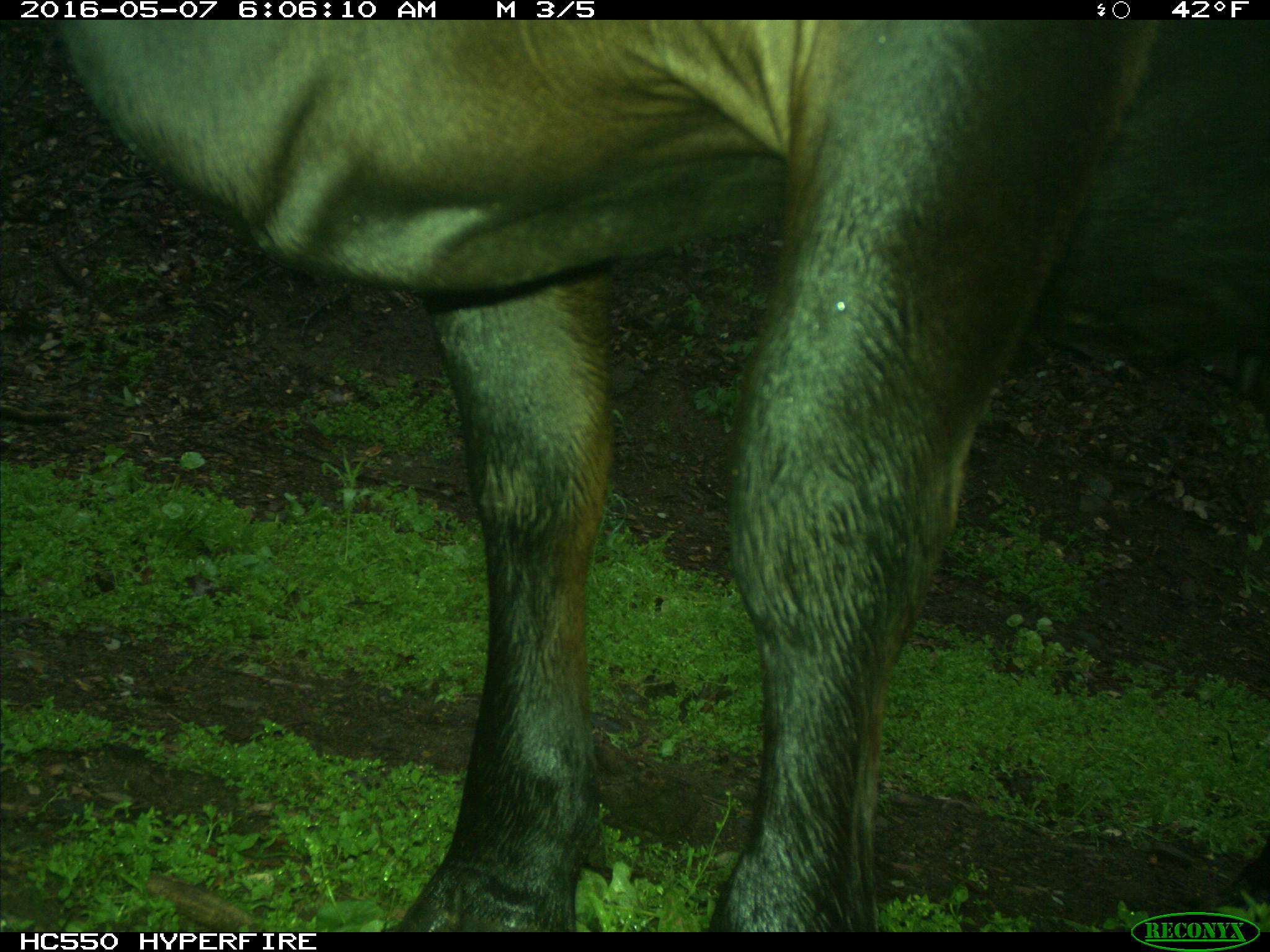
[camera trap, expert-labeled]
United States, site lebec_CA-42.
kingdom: Animalia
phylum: Chordata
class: Mammalia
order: Artiodactyla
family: Bovidae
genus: Bos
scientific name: Bos taurus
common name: domestic cow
Bos taurus (domestic cow).